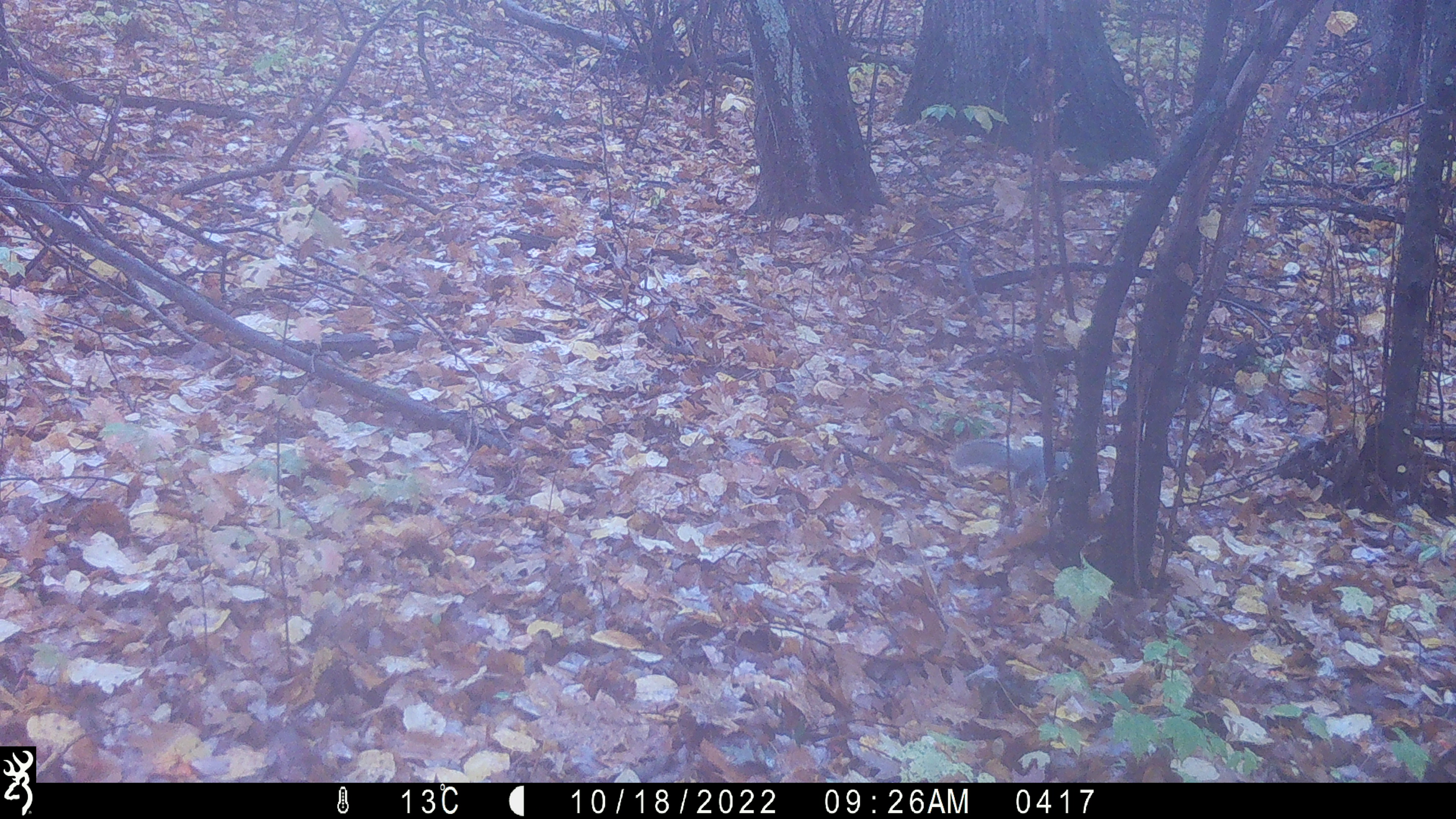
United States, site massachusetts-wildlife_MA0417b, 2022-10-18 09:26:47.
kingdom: Animalia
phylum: Chordata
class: Mammalia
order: Rodentia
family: Sciuridae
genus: Sciurus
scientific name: Sciurus carolinensis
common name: gray squirrel